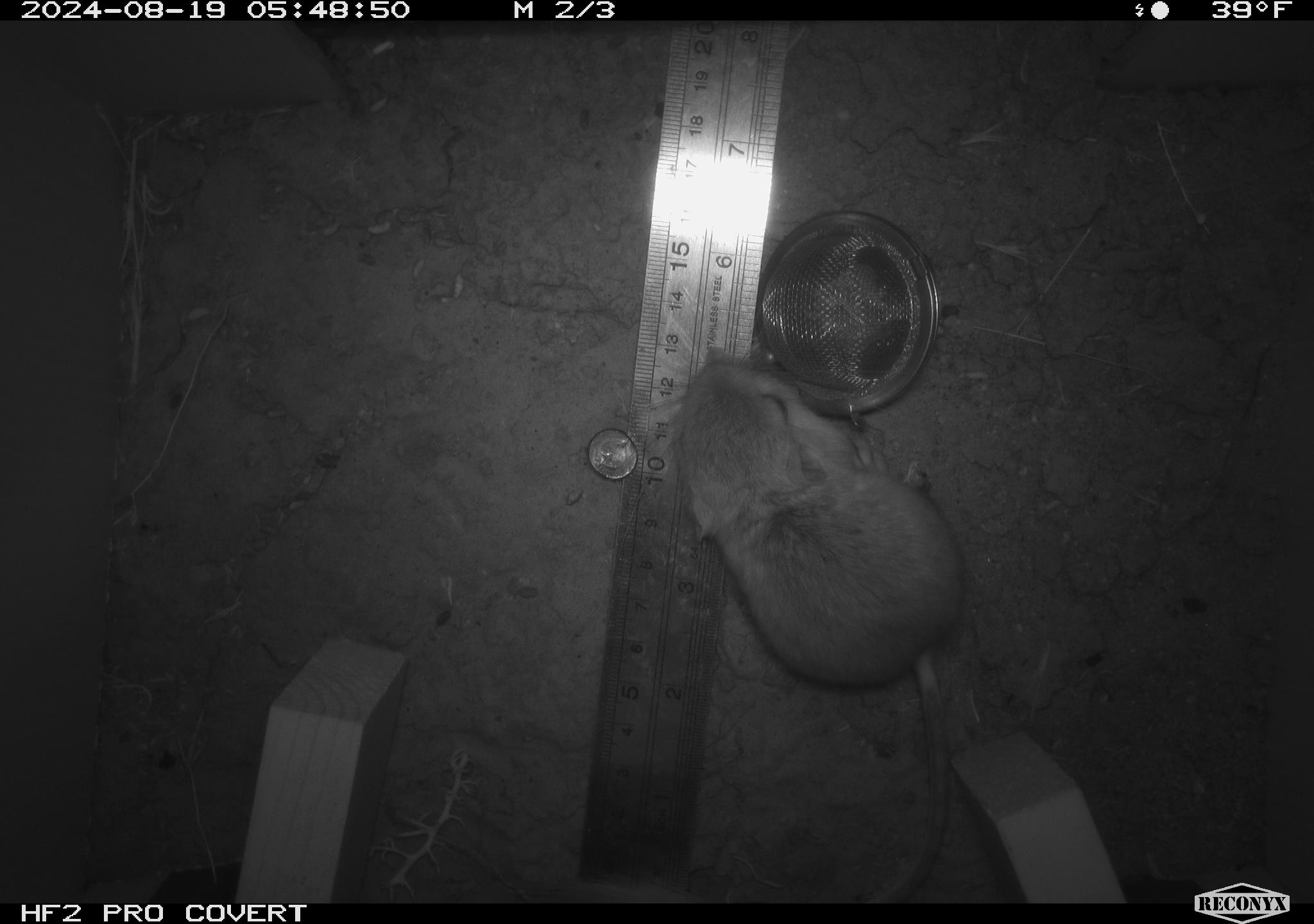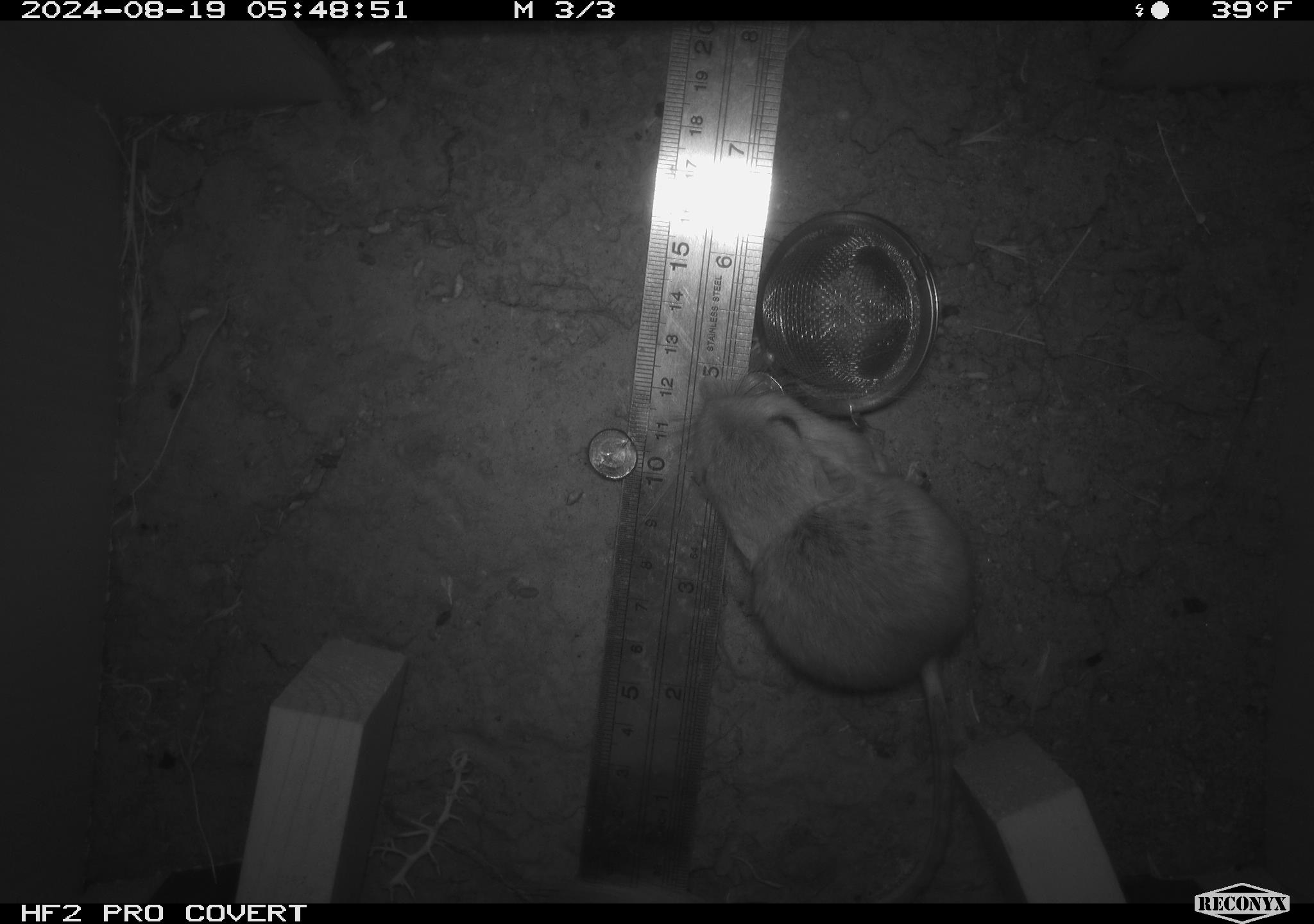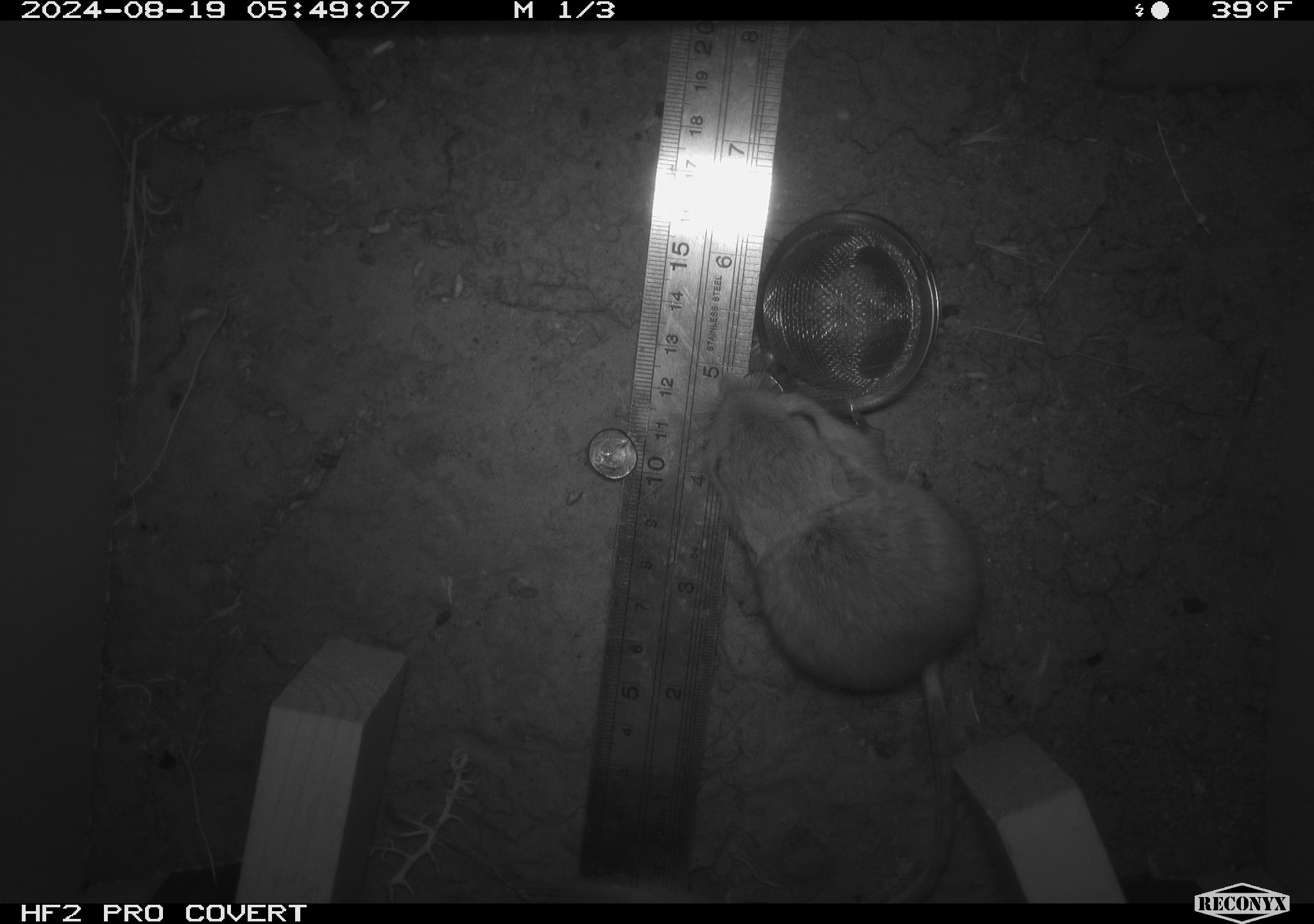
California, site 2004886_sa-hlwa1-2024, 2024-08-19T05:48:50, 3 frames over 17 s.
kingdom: Animalia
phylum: Chordata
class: Mammalia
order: Rodentia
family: Heteromyidae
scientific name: Heteromyidae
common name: kangaroo rats and pocket mice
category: heteromyidae family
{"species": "heteromyidae family (kangaroo rats and pocket mice) (Heteromyidae)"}